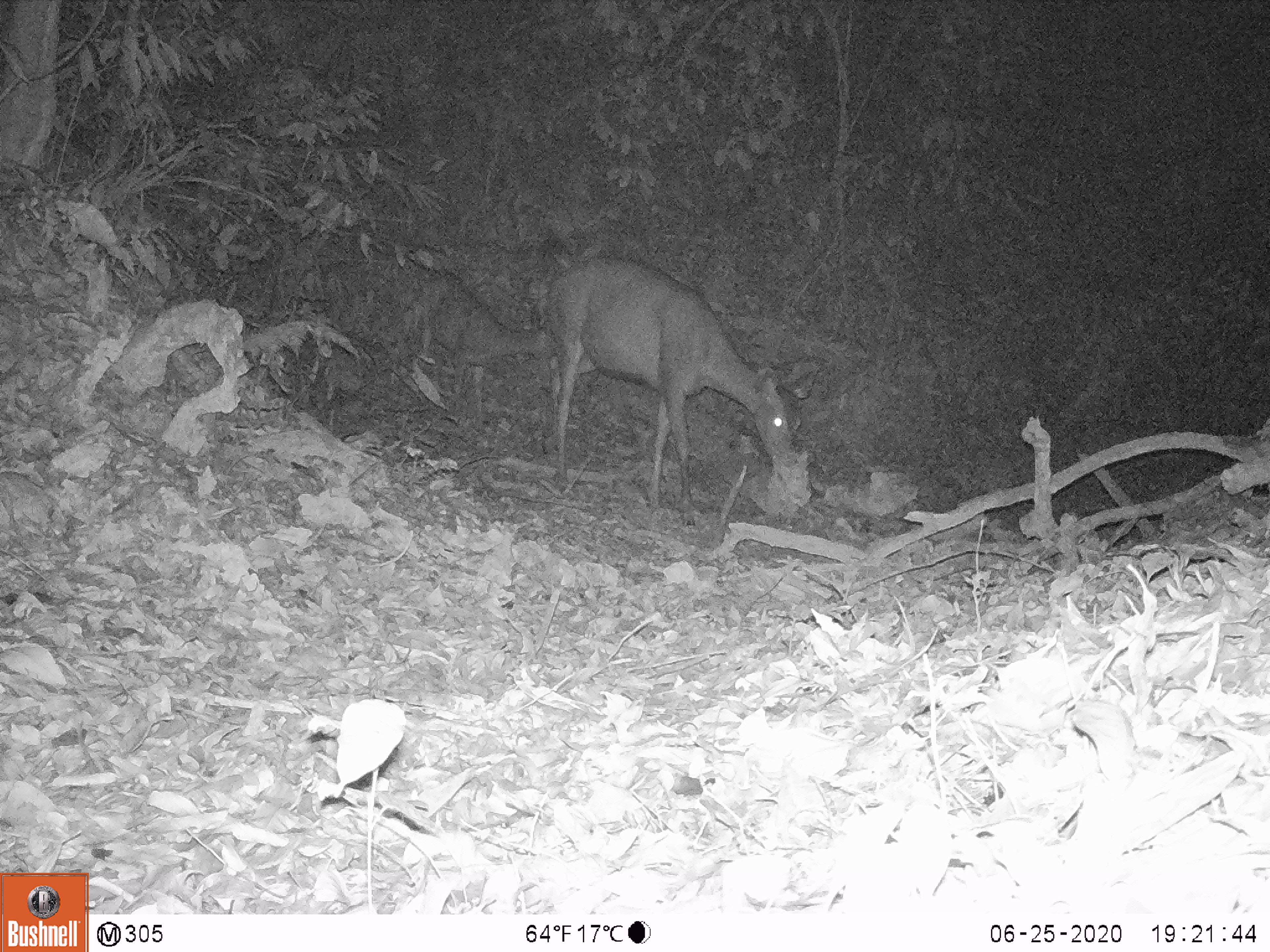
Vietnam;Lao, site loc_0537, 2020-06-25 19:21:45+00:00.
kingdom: Animalia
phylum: Chordata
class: Mammalia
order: Artiodactyla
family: Cervidae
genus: Rusa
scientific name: Rusa unicolor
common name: sambar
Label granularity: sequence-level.